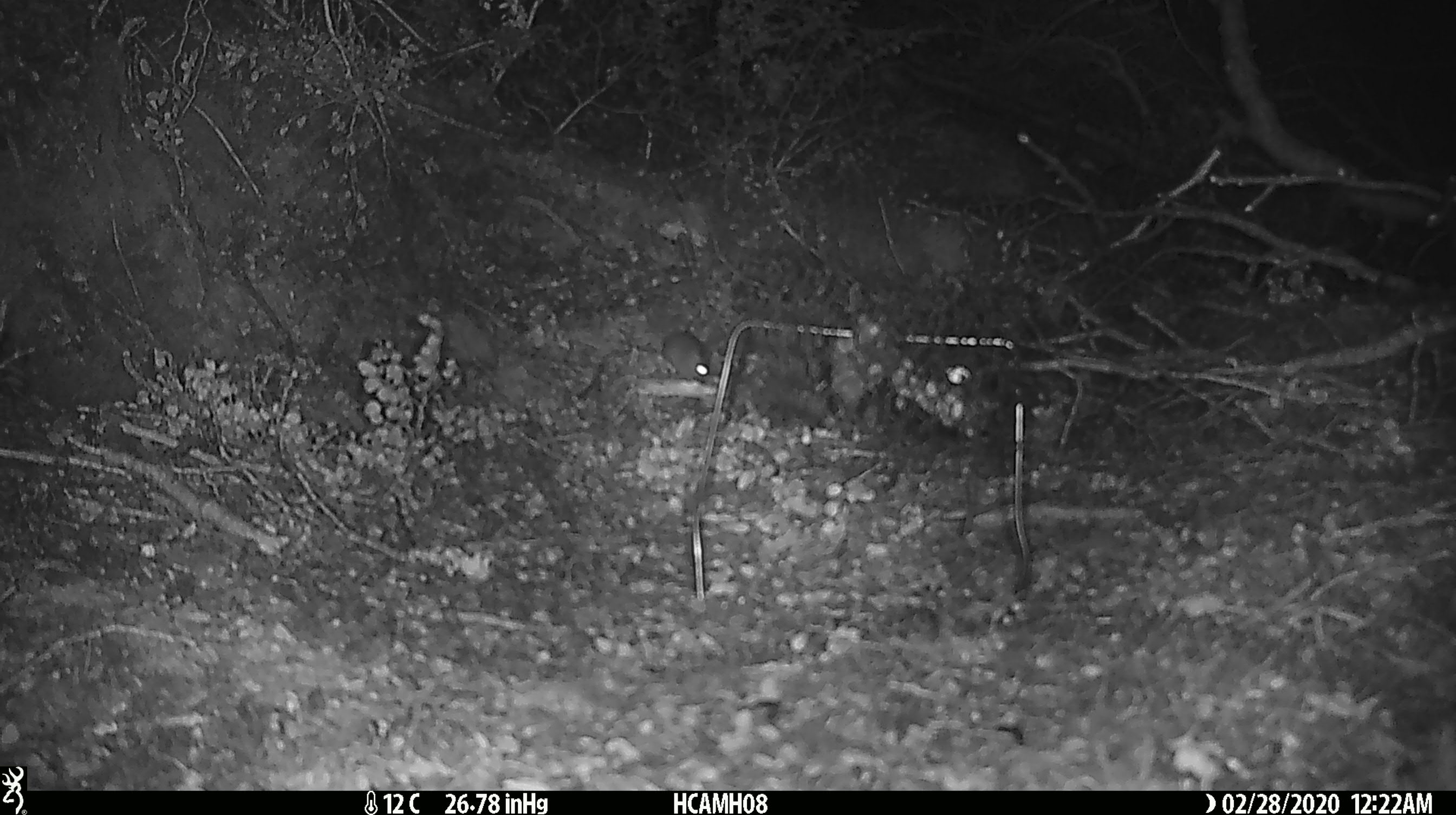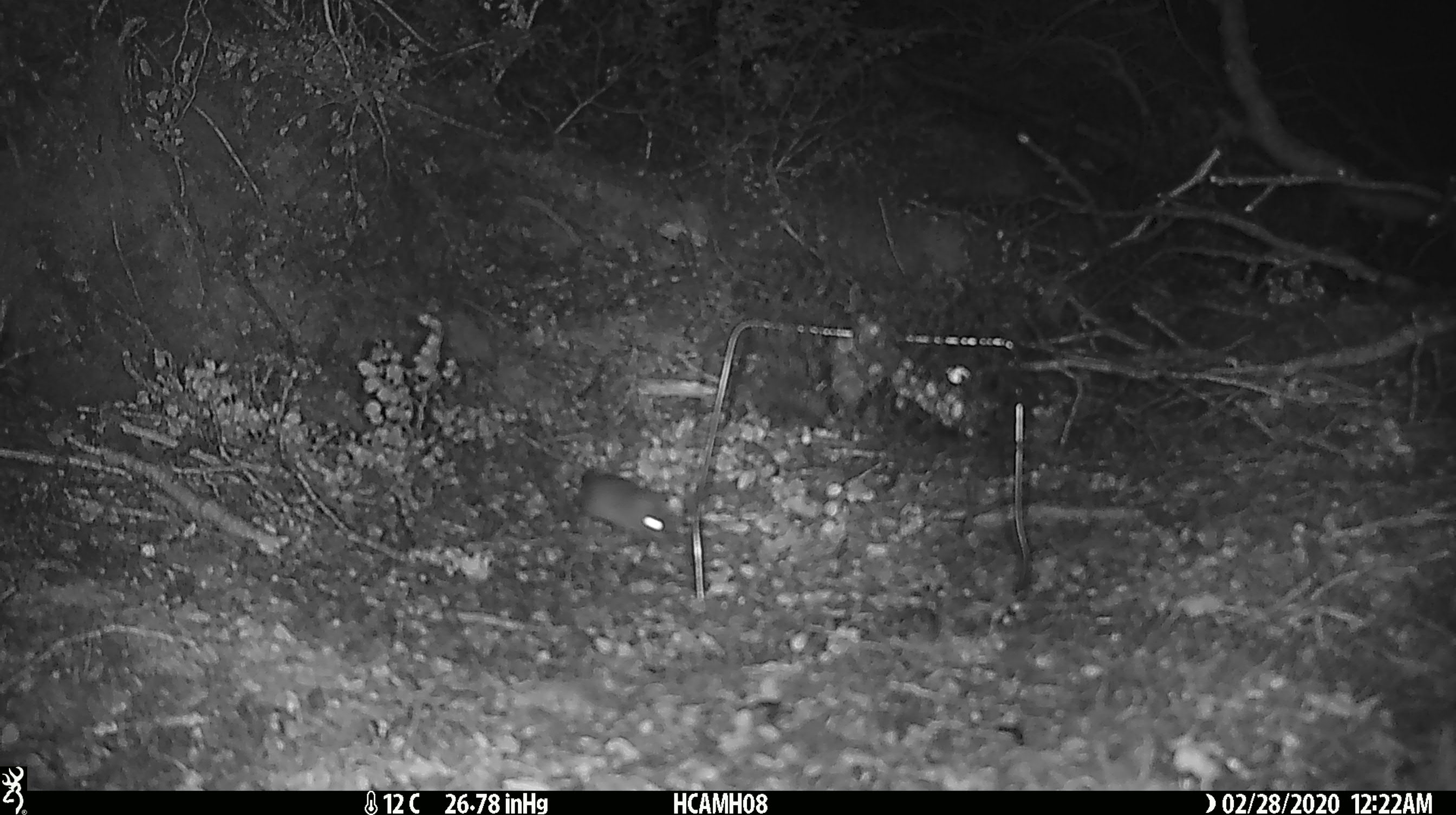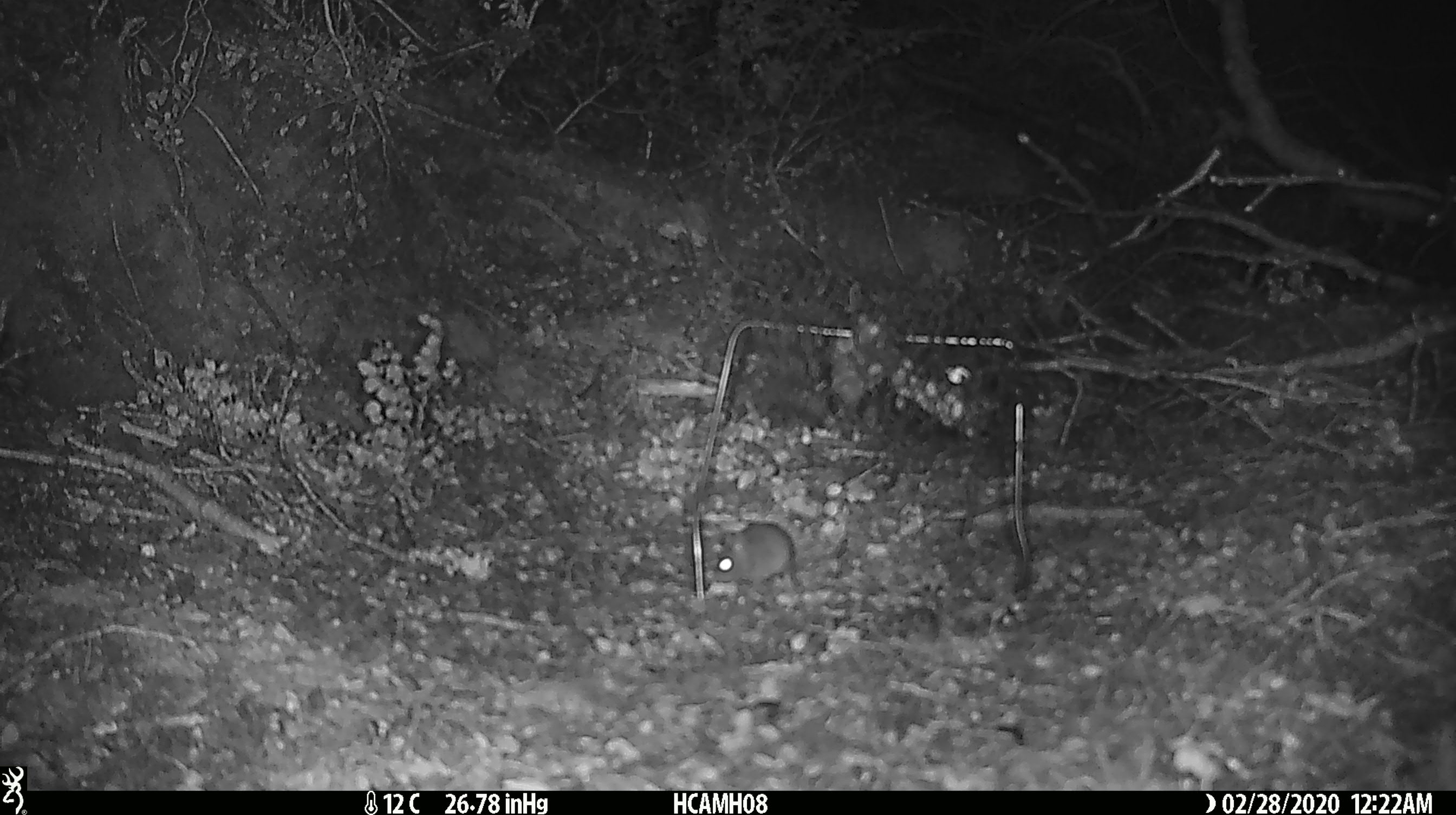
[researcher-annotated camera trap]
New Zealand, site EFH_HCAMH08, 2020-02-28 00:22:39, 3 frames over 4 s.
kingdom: Animalia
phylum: Chordata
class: Mammalia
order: Rodentia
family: Muridae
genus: Mus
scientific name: Mus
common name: mouse